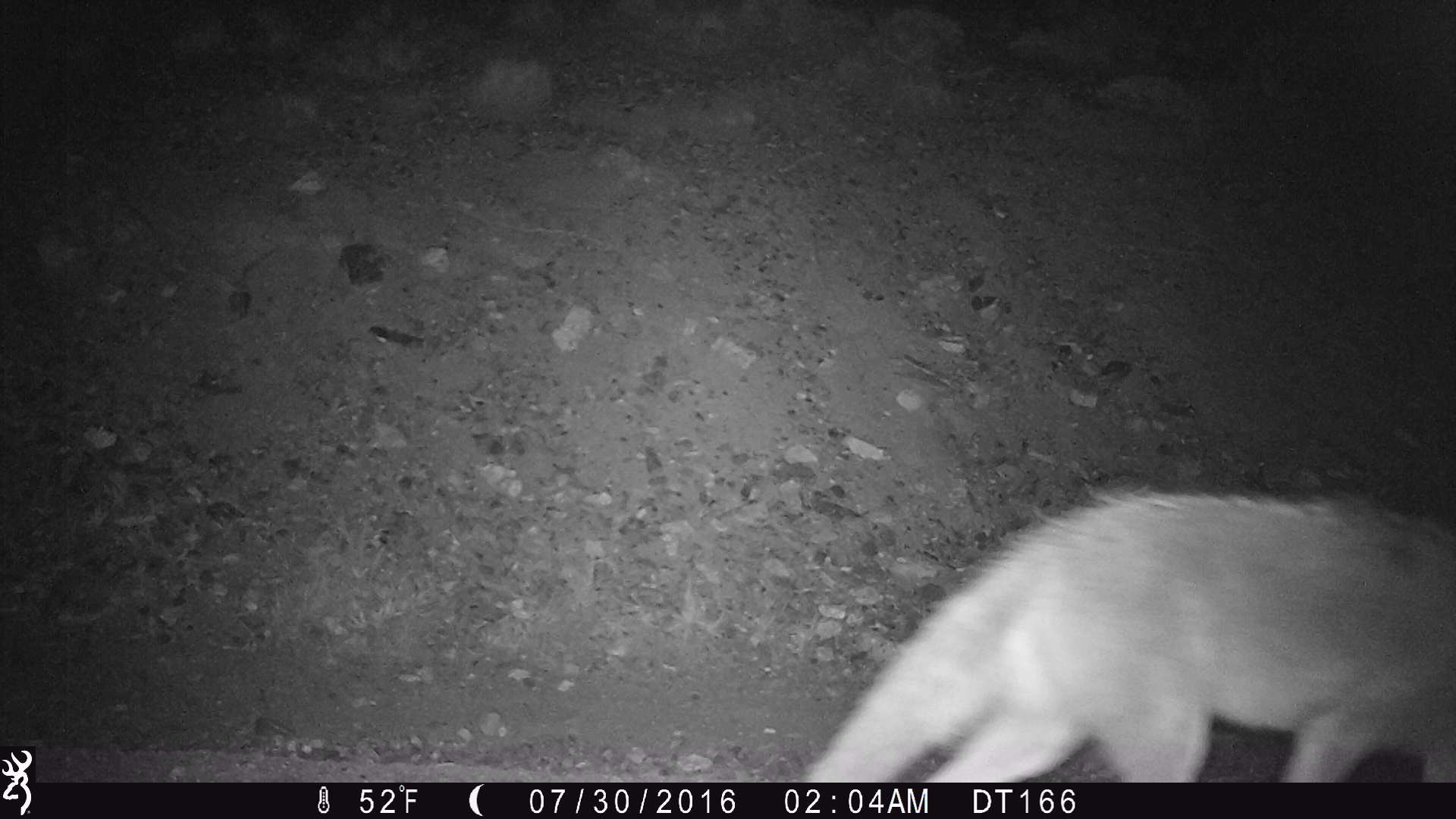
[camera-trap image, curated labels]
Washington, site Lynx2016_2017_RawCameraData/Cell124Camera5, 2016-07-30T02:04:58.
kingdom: Animalia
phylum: Chordata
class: Mammalia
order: Carnivora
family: Canidae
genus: Canis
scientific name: Canis latrans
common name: coyote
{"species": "Canis latrans (coyote)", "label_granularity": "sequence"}